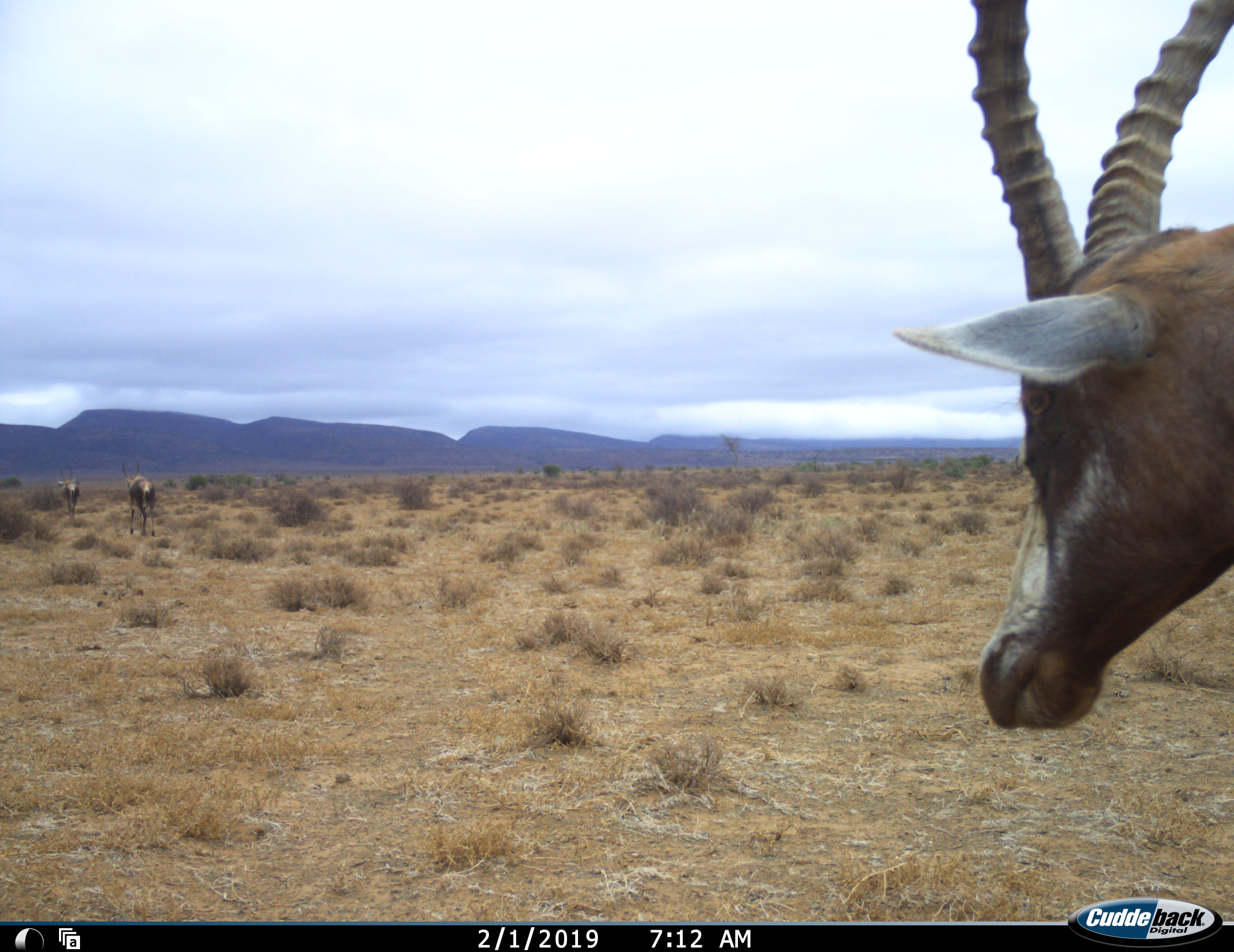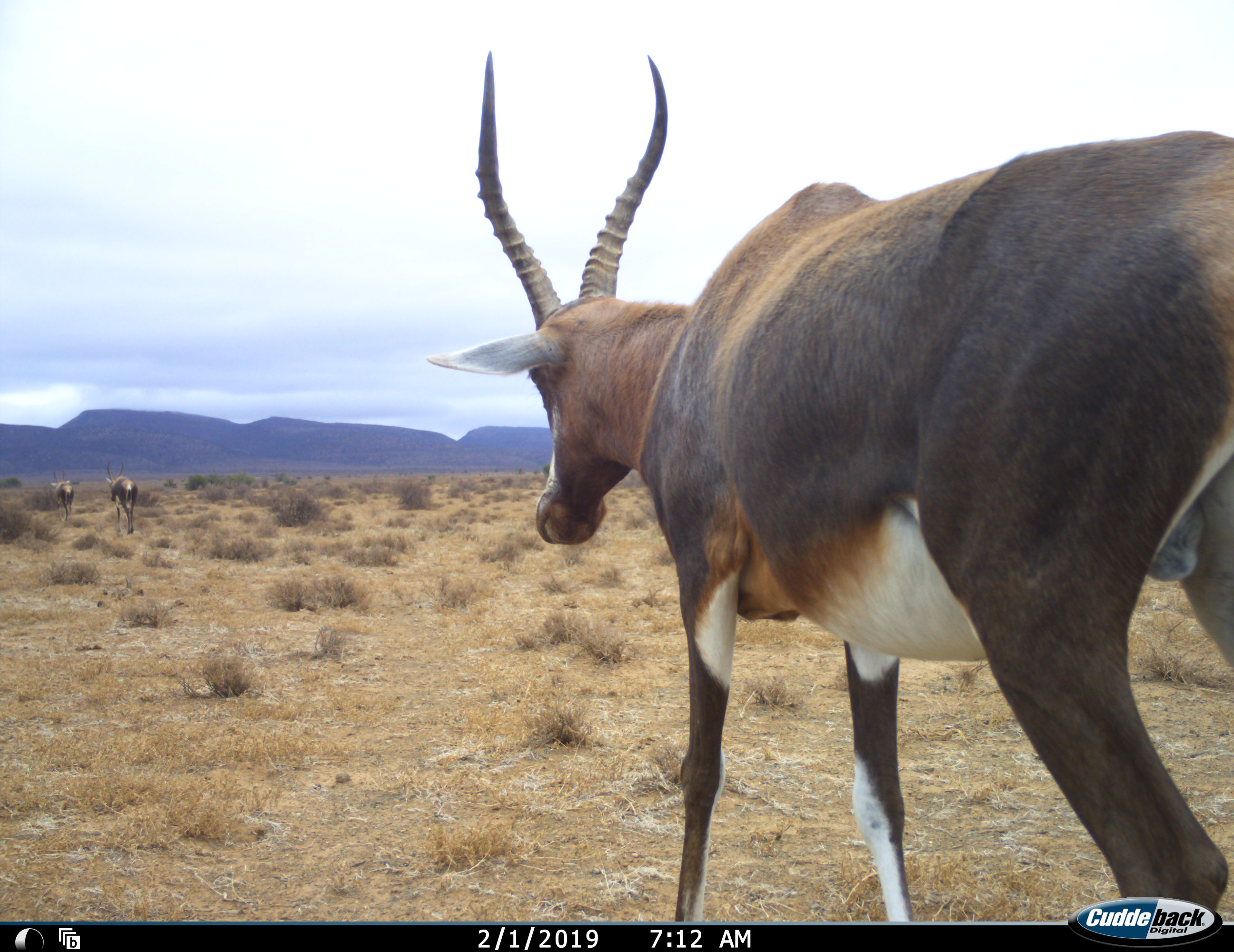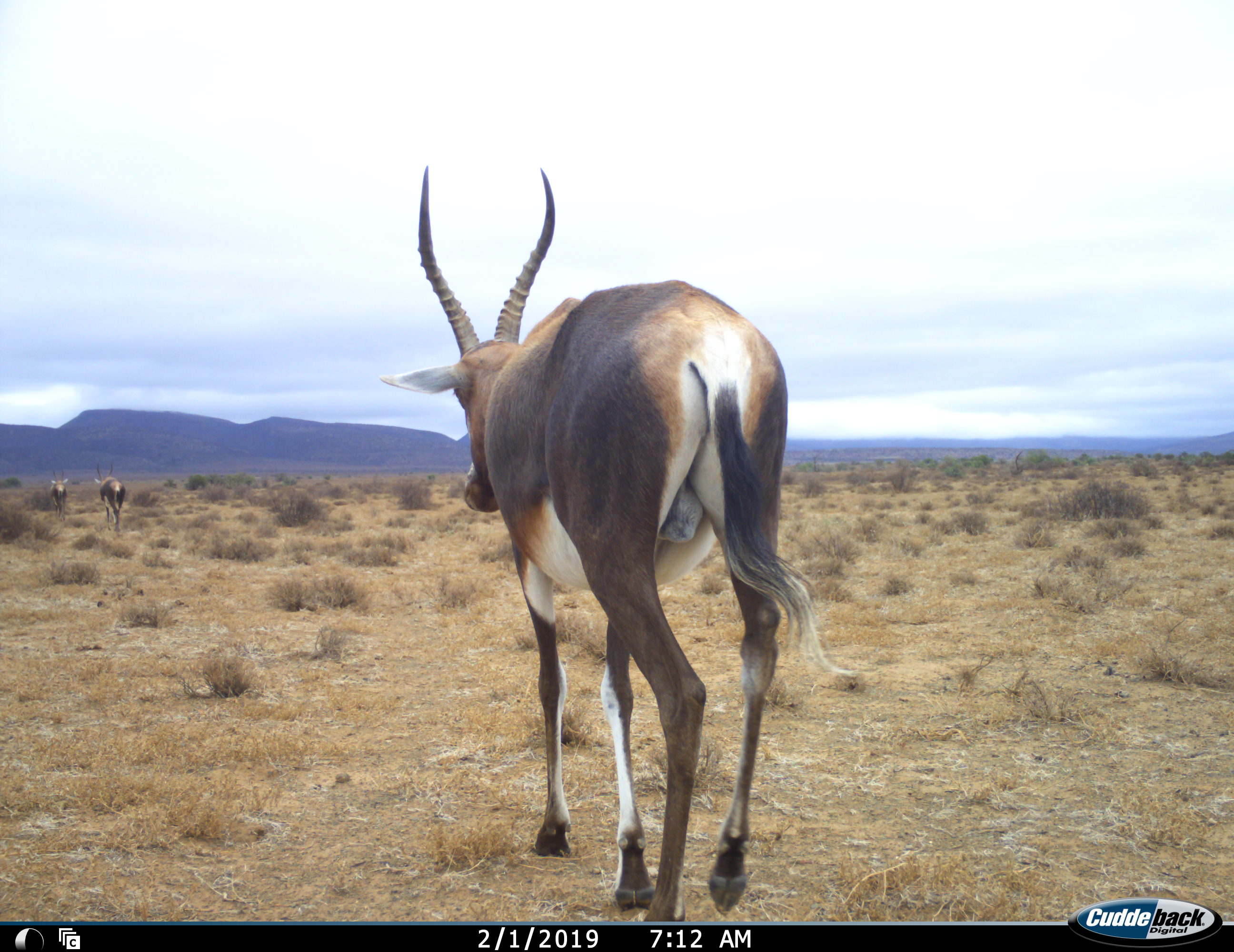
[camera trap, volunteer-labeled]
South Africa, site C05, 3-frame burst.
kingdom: Animalia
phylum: Chordata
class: Mammalia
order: Artiodactyla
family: Bovidae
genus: Damaliscus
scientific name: Damaliscus pygargus phillipsi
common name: blesbok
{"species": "blesbok (Damaliscus pygargus phillipsi)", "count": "3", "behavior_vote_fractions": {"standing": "0%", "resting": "0%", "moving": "100%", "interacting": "0%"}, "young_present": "0%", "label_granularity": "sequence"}